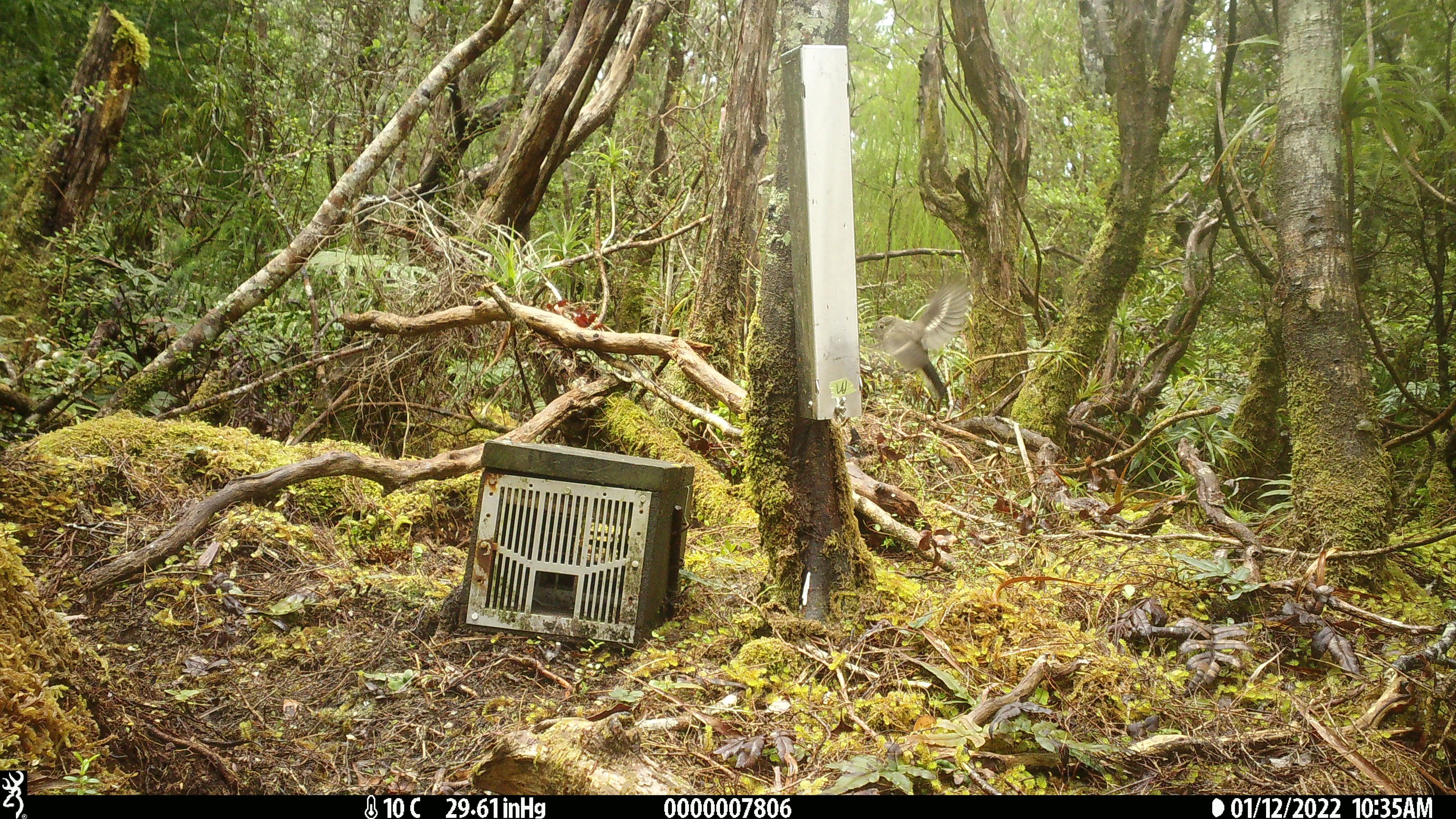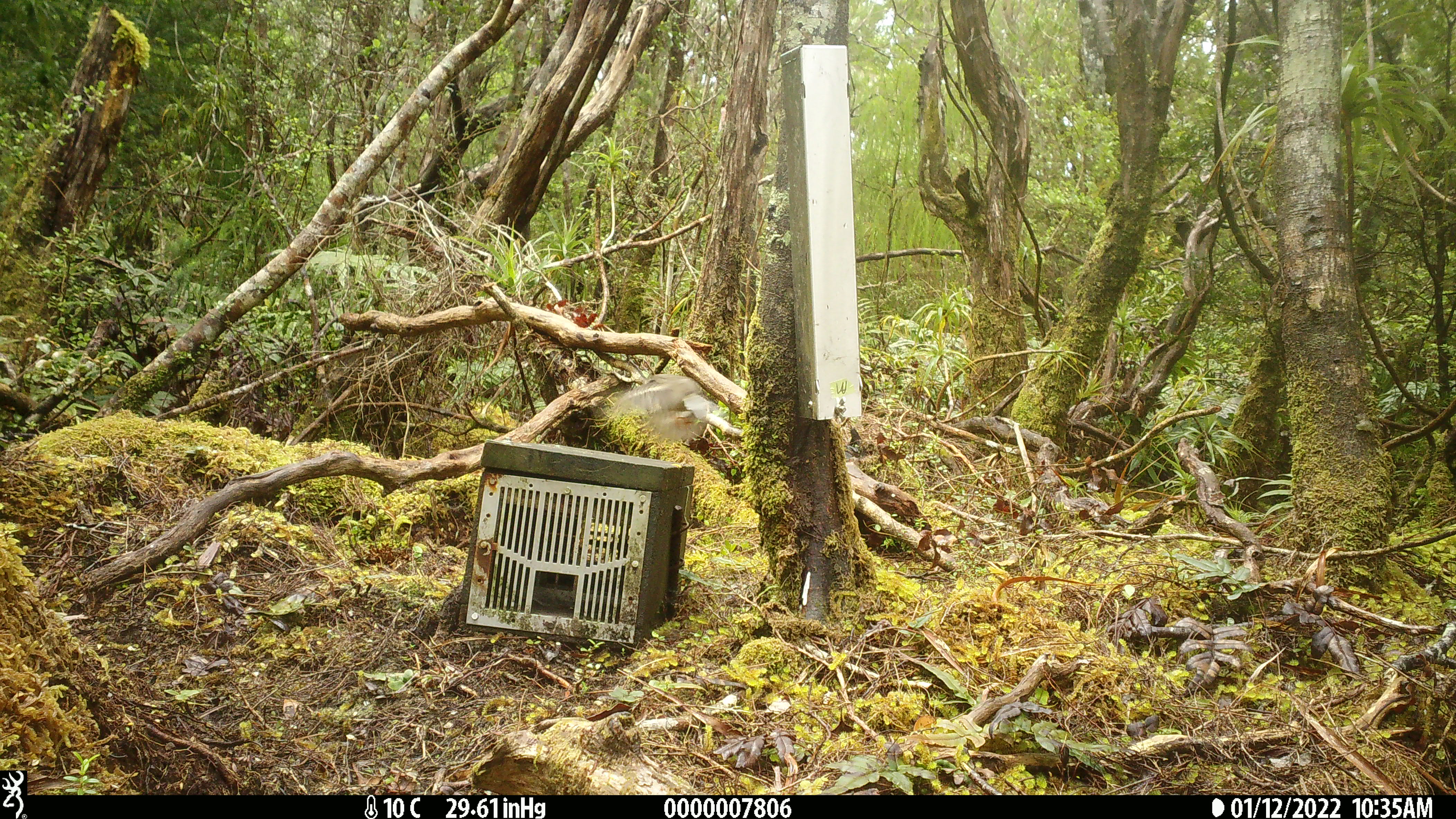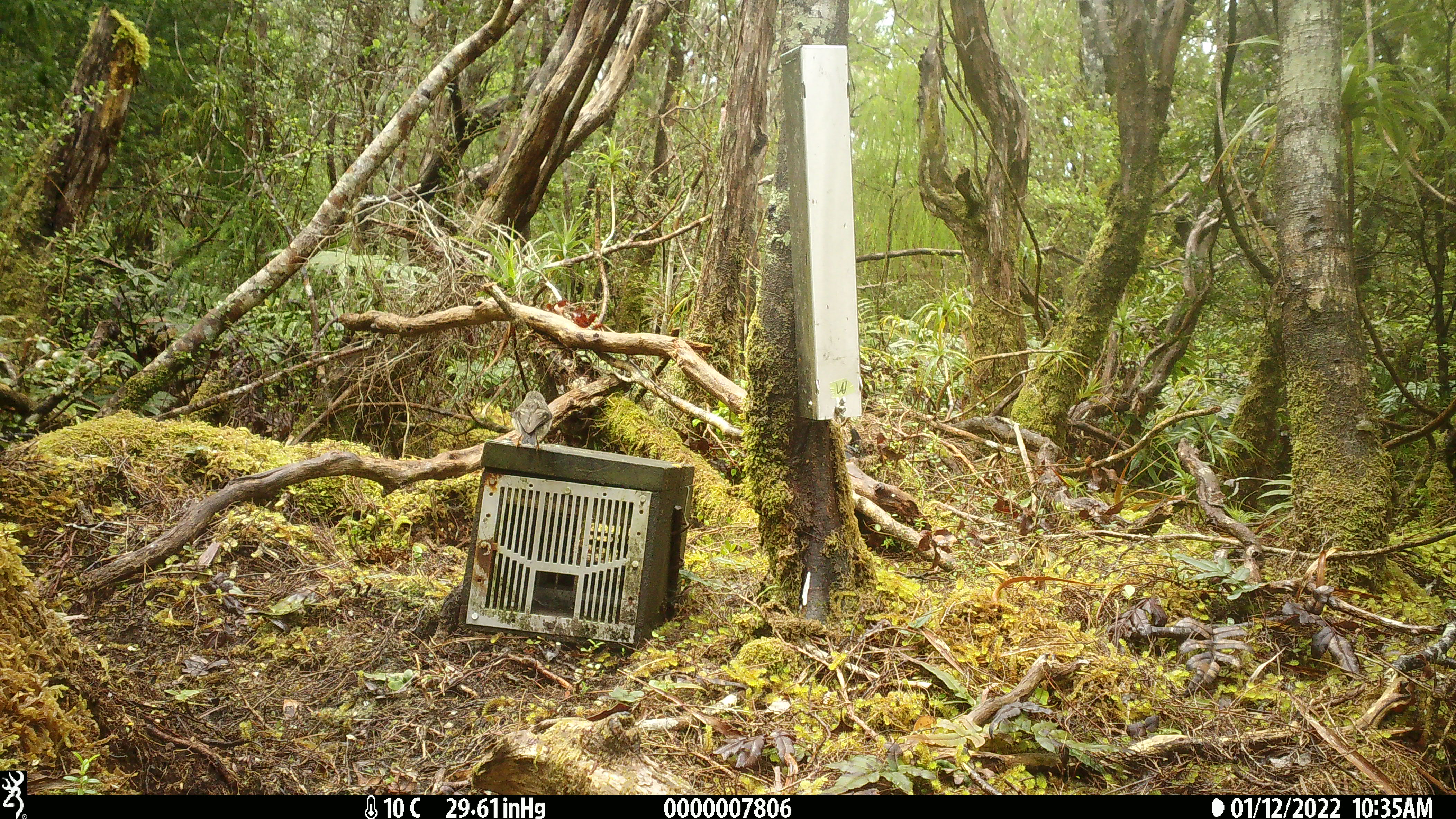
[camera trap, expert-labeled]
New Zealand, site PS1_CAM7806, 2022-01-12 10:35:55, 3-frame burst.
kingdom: Animalia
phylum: Chordata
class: Aves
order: Passeriformes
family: Petroicidae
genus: Petroica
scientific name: Petroica macrocephala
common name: tomtit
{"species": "tomtit (Petroica macrocephala)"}